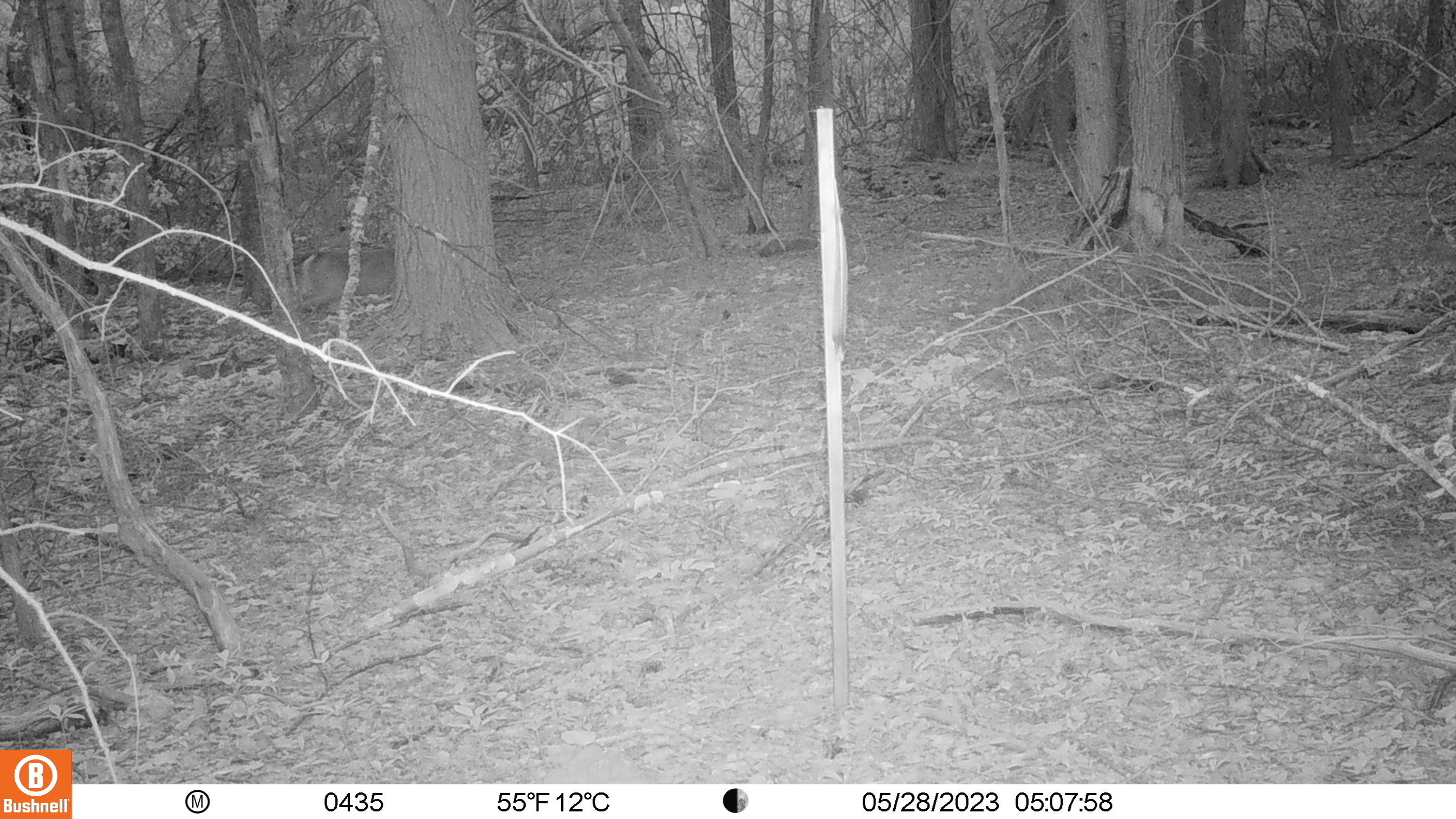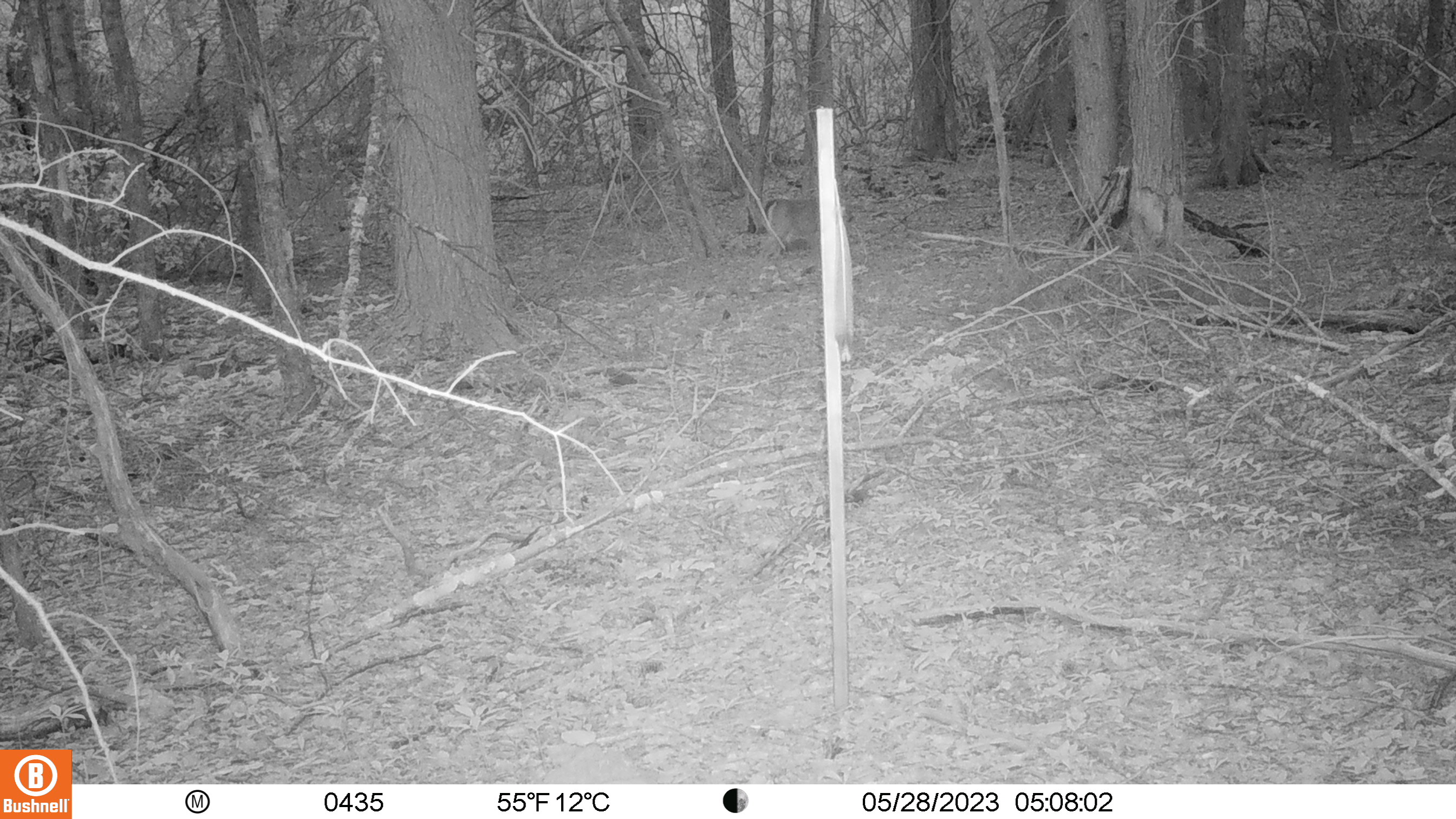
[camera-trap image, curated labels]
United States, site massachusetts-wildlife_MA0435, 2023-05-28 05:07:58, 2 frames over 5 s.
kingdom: Animalia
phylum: Chordata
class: Mammalia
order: Artiodactyla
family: Cervidae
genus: Odocoileus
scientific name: Odocoileus virginianus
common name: white-tailed deer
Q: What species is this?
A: White-tailed deer (Odocoileus virginianus).